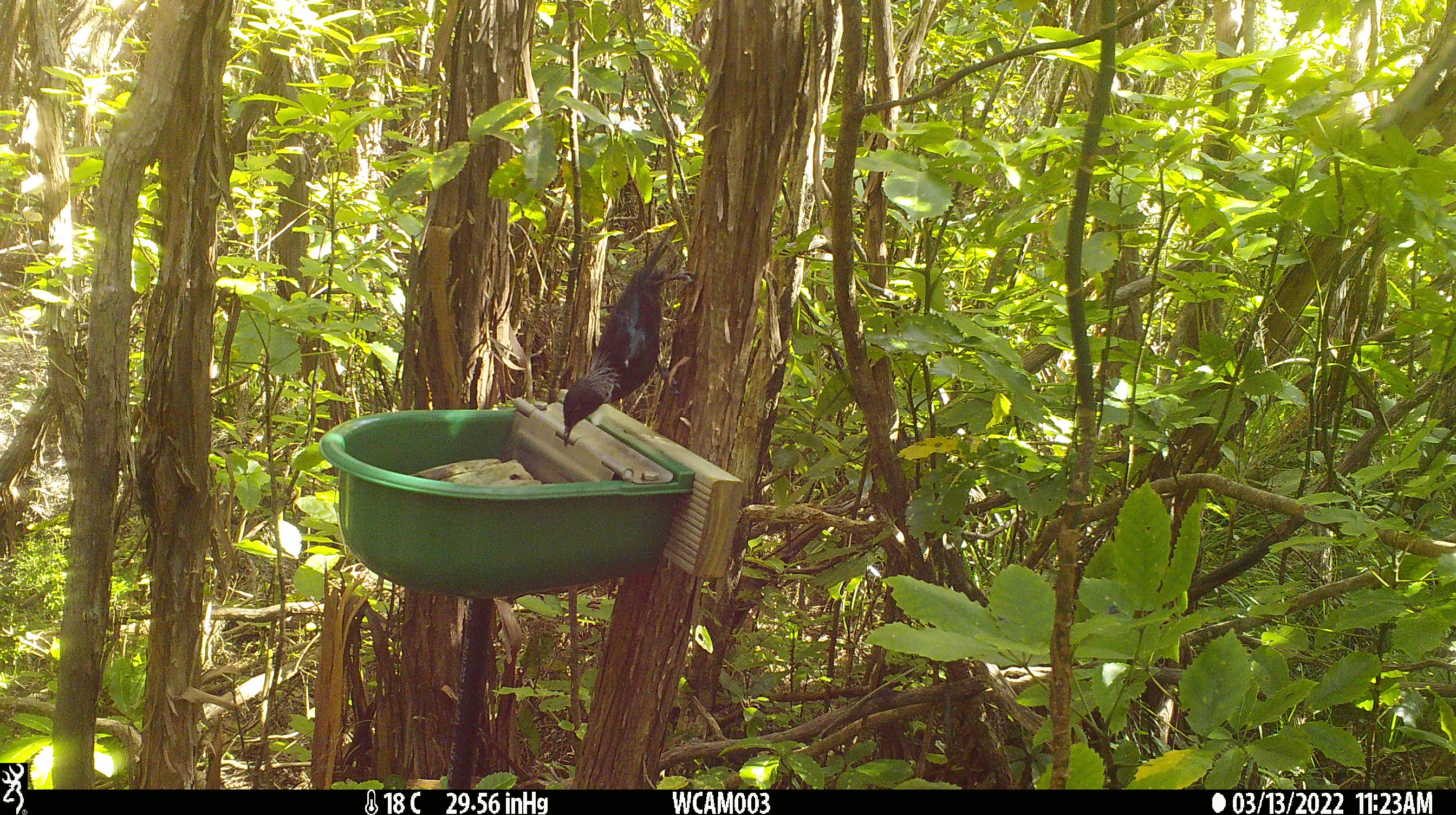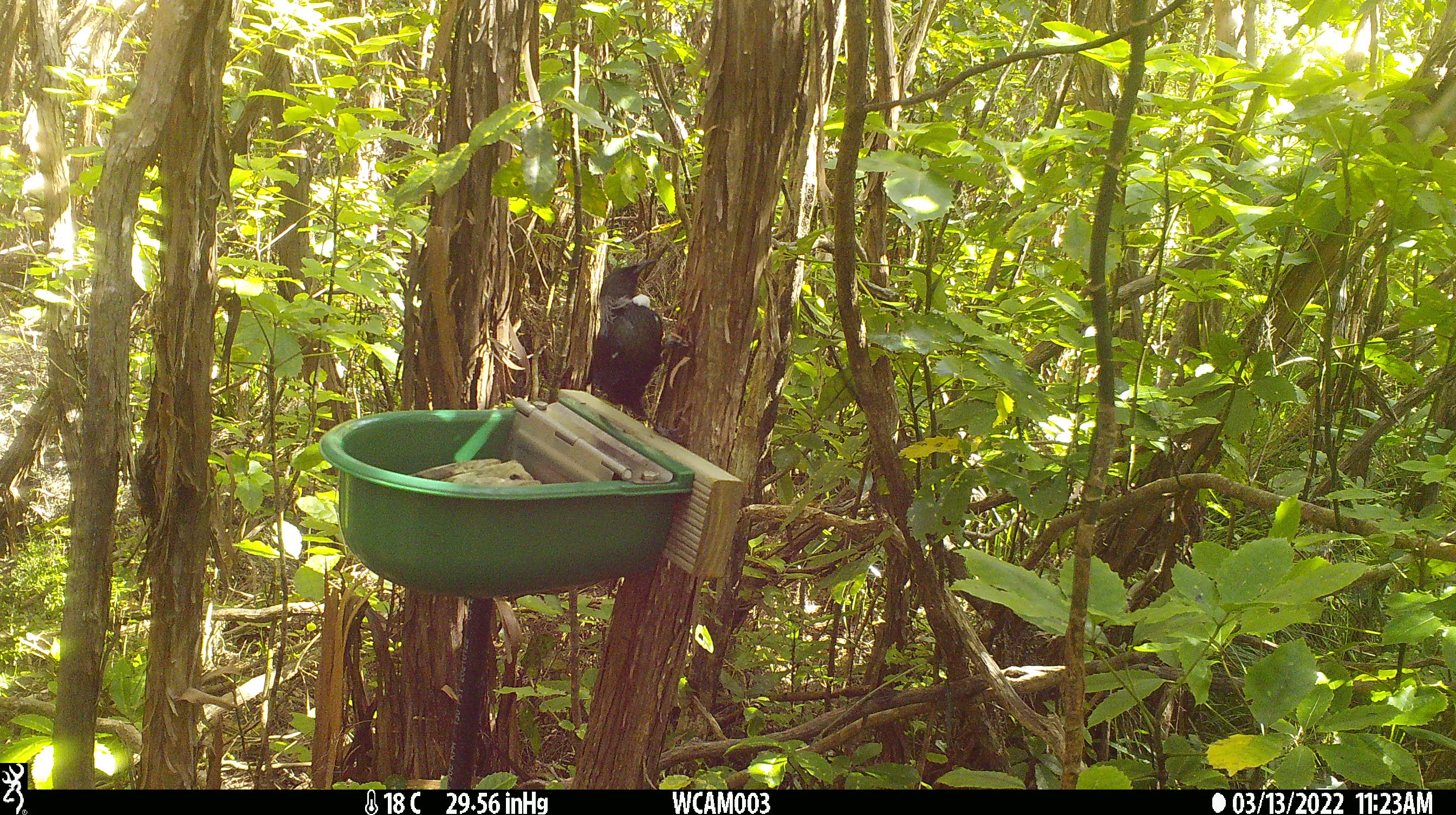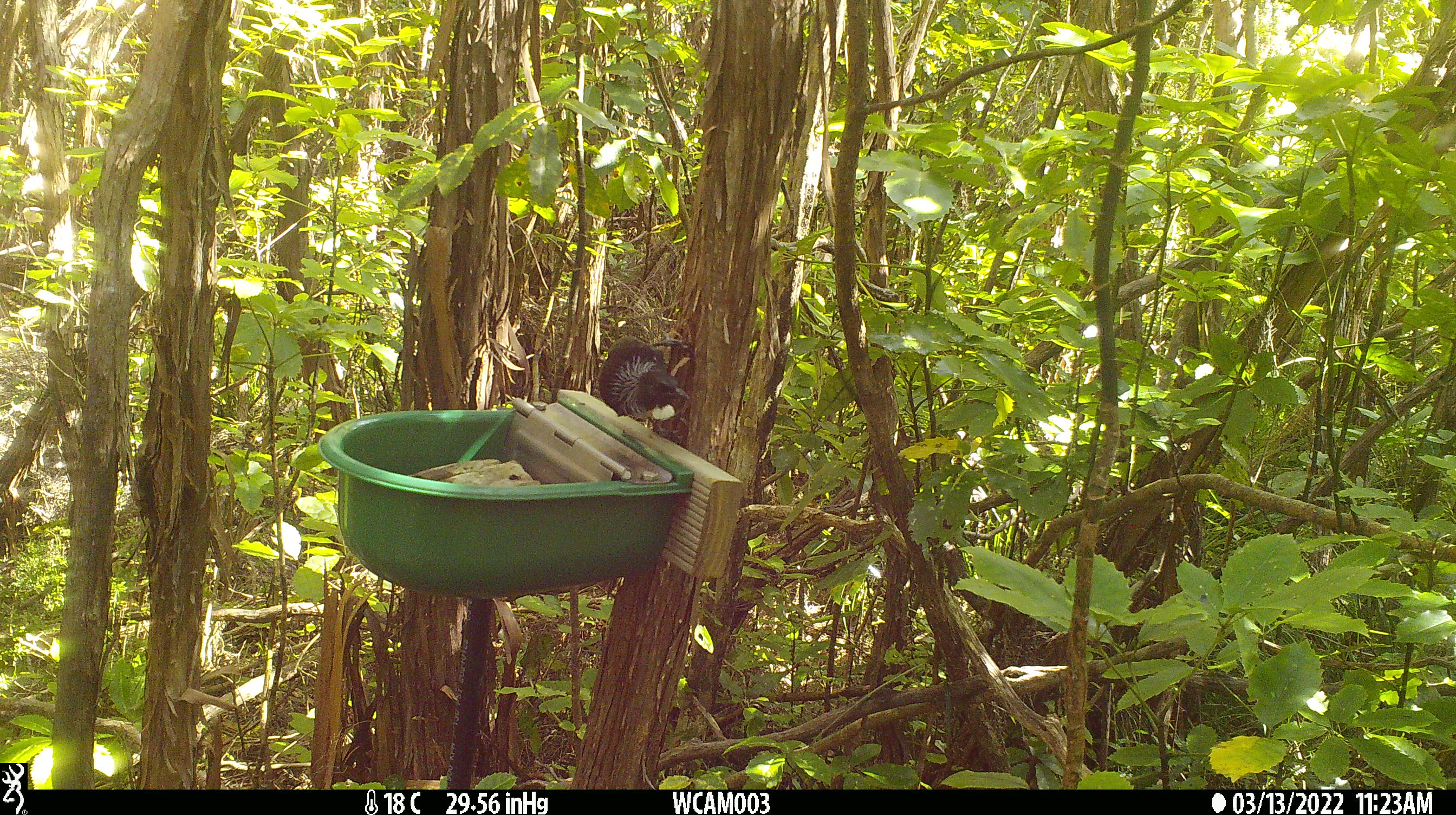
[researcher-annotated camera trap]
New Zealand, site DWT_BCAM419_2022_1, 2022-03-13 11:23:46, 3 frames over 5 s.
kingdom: Animalia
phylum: Chordata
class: Aves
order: Passeriformes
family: Meliphagidae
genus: Prosthemadera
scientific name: Prosthemadera novaeseelandiae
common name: tui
Tui (Prosthemadera novaeseelandiae).